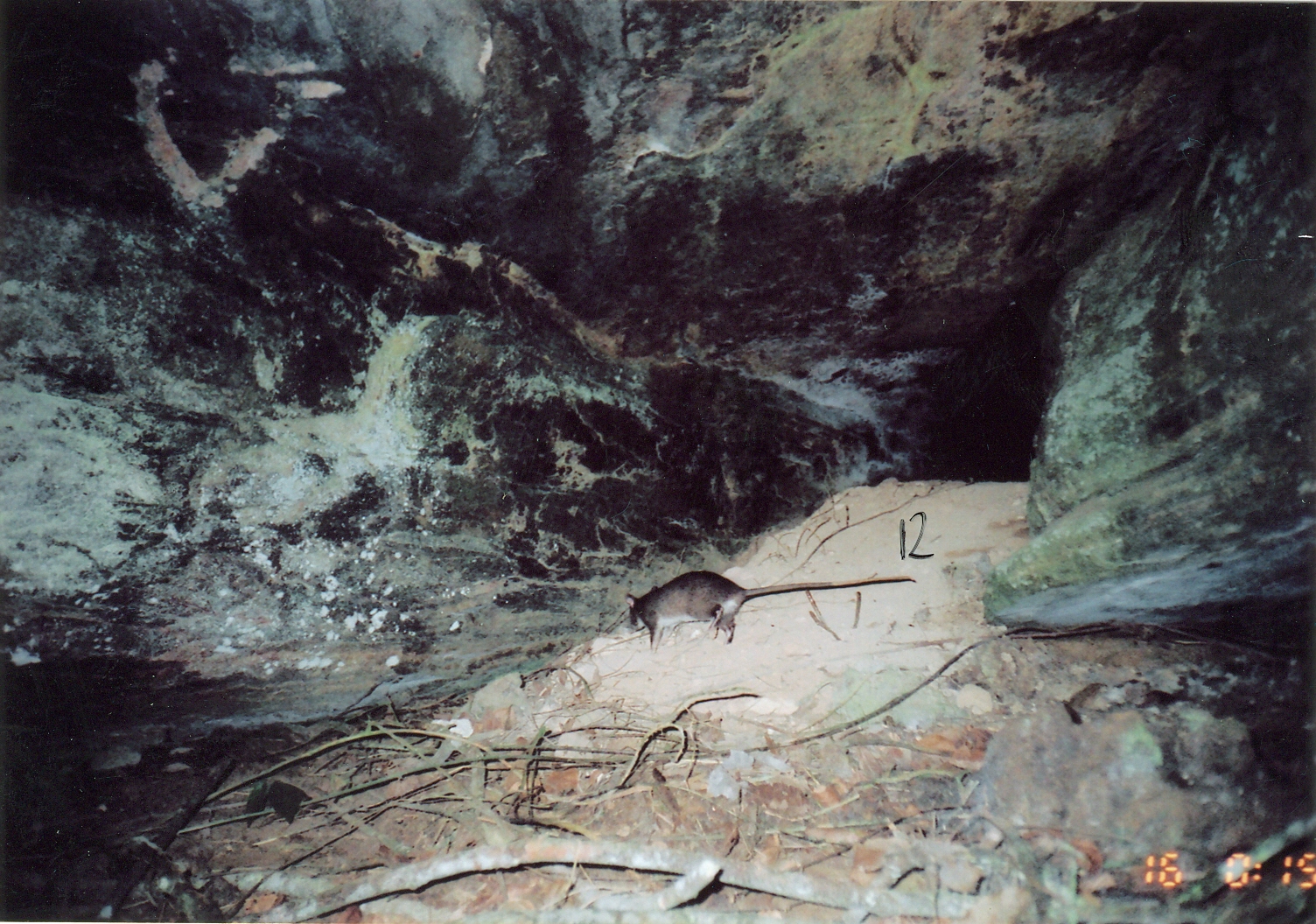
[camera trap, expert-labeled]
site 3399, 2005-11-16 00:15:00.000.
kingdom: Animalia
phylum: Chordata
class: Mammalia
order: Rodentia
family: Nesomyidae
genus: Cricetomys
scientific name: Cricetomys gambianus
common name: african giant pouched rat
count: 1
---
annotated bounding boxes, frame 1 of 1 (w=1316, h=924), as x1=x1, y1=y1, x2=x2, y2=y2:
cricetomys gambianus: x1=624, y1=568, x2=916, y2=653